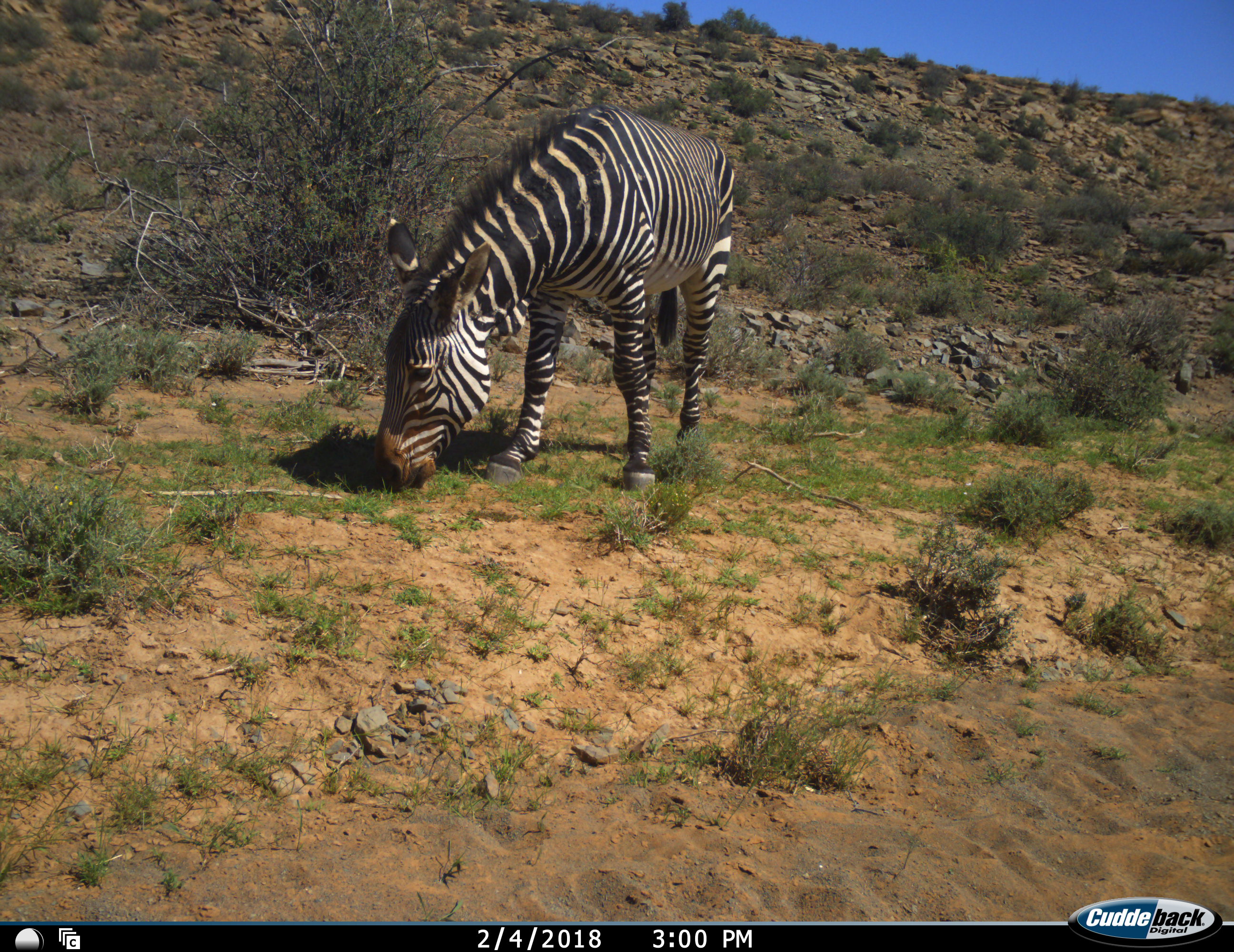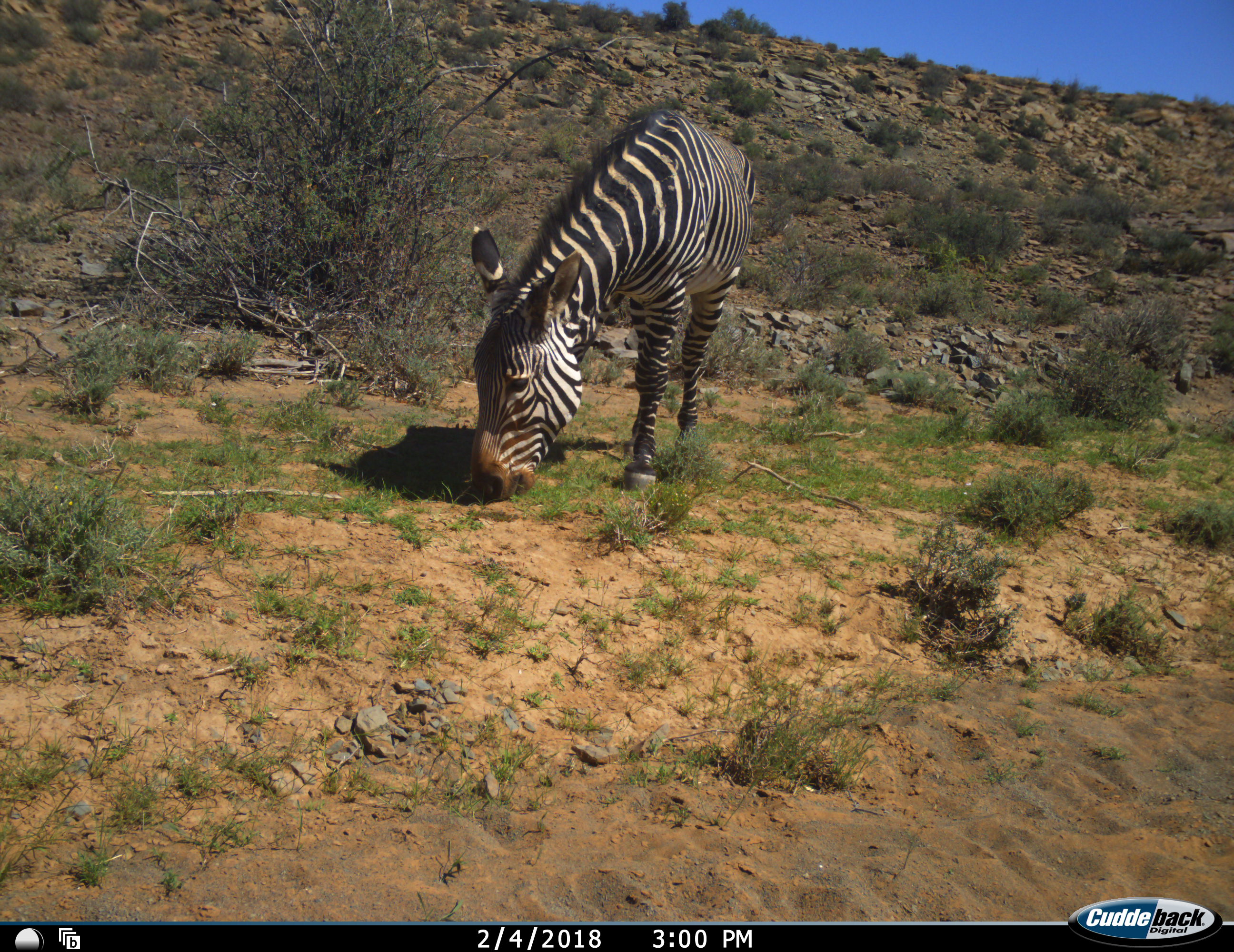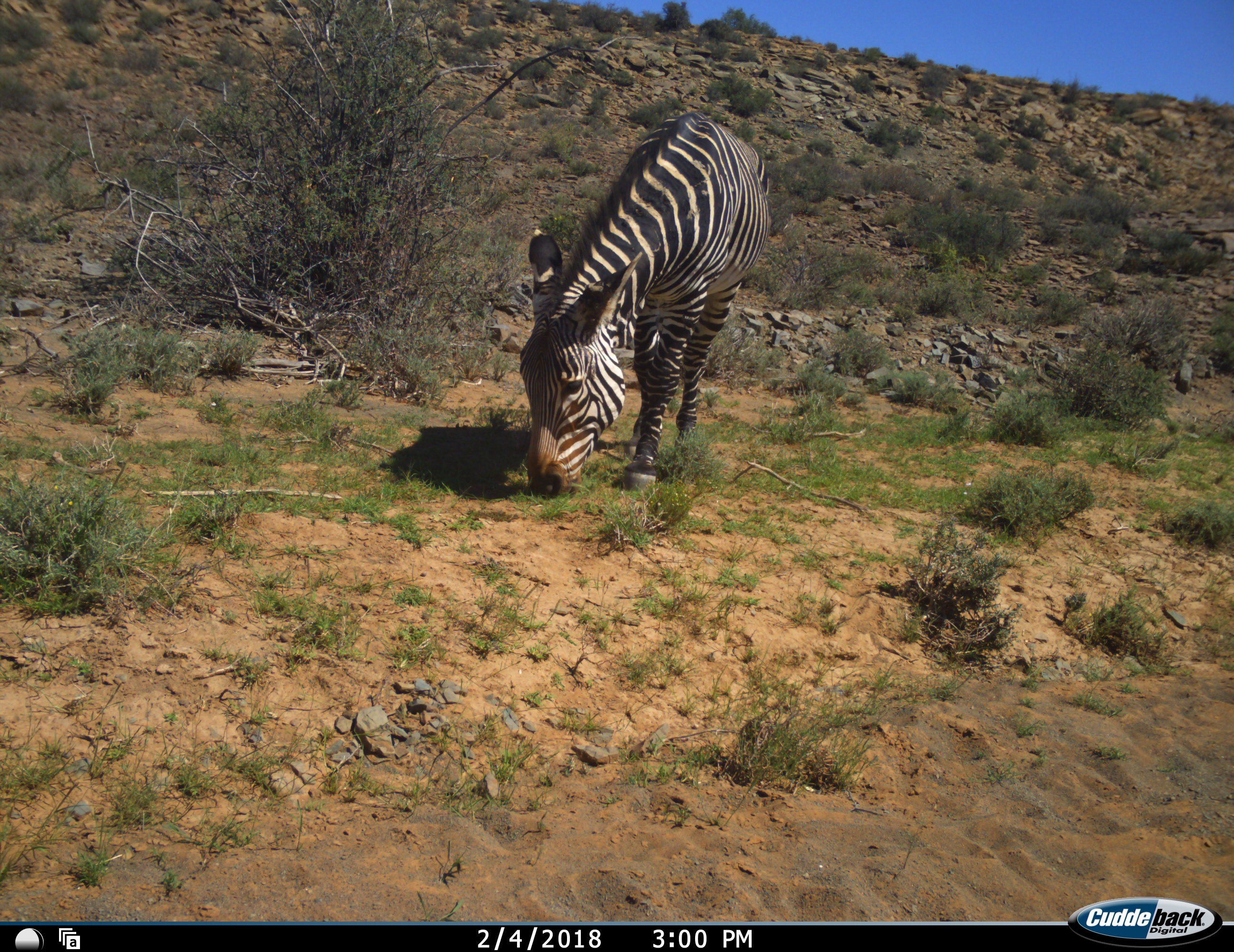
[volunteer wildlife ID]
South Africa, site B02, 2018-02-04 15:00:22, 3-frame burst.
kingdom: Animalia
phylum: Chordata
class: Mammalia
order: Perissodactyla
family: Equidae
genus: Equus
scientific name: Equus zebra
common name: mountain zebra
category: zebramountain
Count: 1.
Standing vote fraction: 20%.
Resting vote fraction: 0%.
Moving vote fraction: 10%.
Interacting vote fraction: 0%.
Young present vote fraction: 0%.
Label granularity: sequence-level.